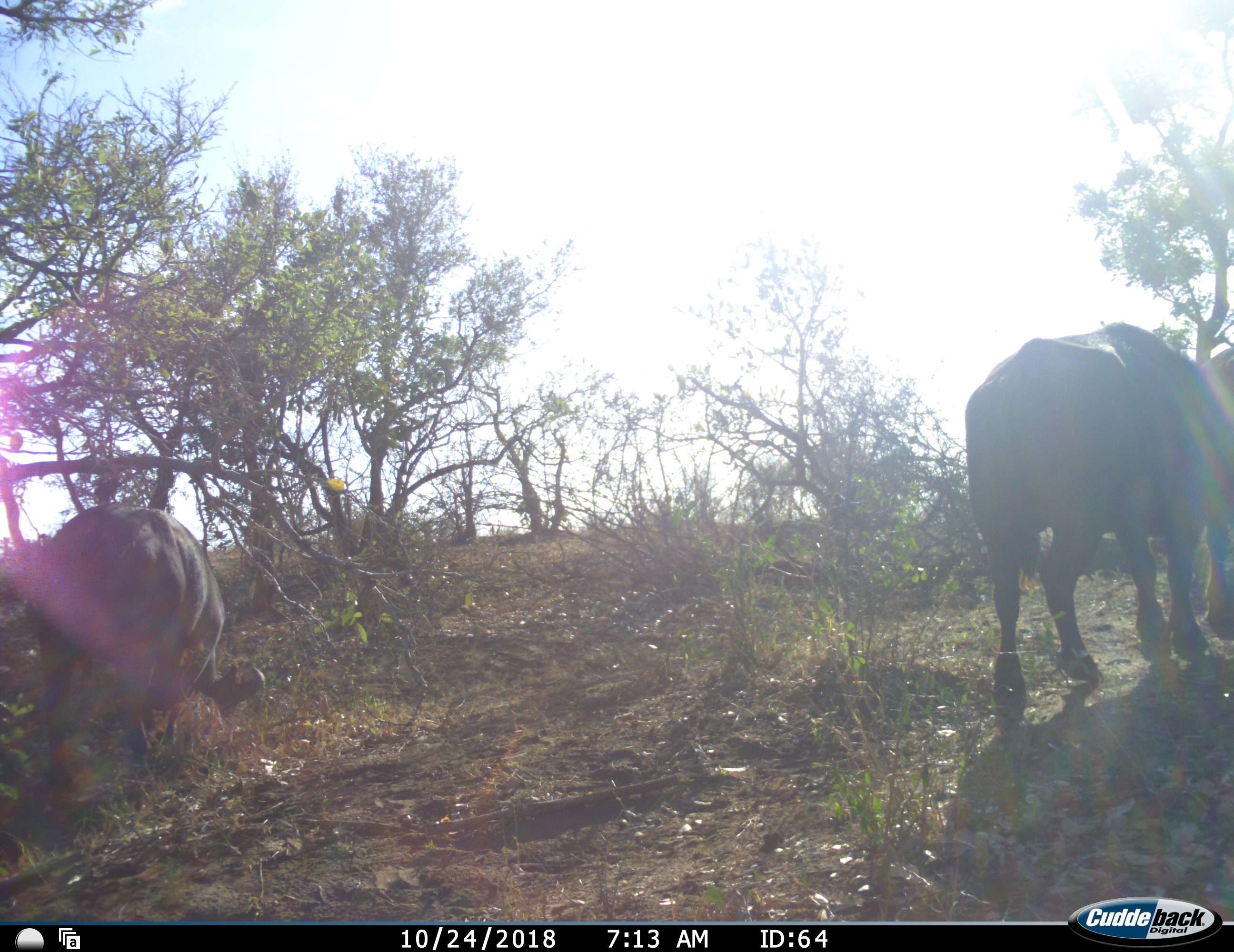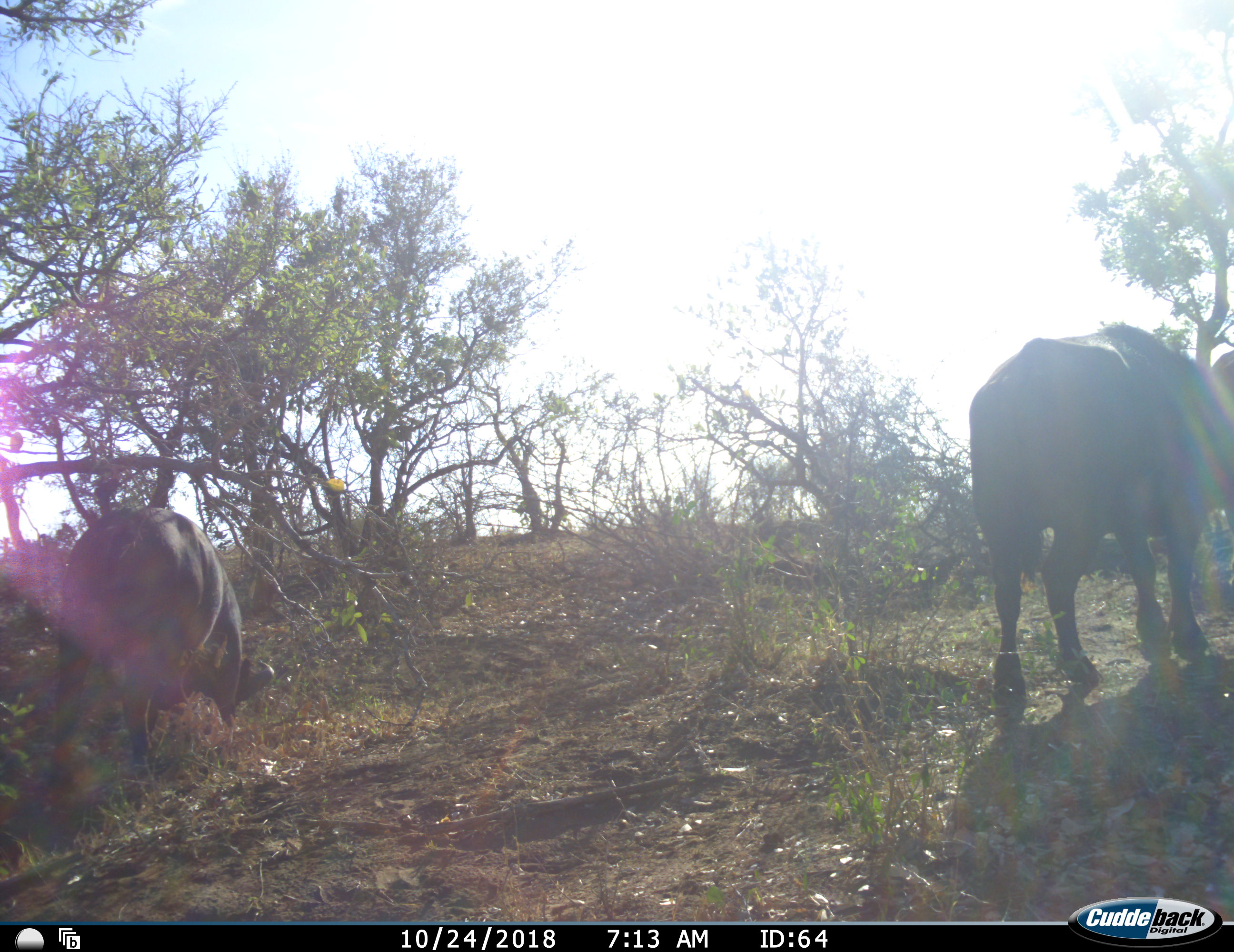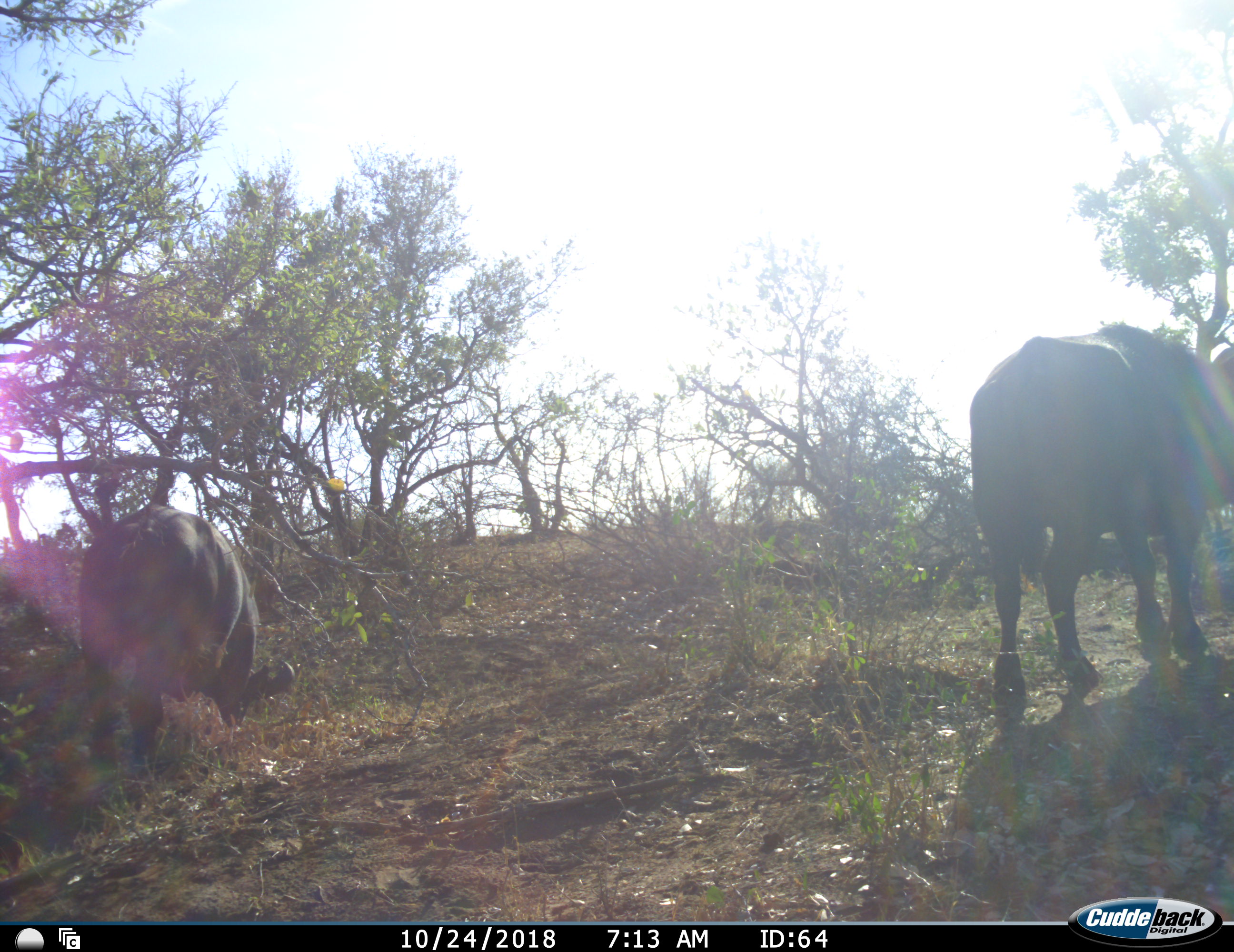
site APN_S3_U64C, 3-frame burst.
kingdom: Animalia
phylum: Chordata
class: Mammalia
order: Artiodactyla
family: Bovidae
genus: Syncerus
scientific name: Syncerus caffer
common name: african buffalo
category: buffalo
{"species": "buffalo (african buffalo) (Syncerus caffer)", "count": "2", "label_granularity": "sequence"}